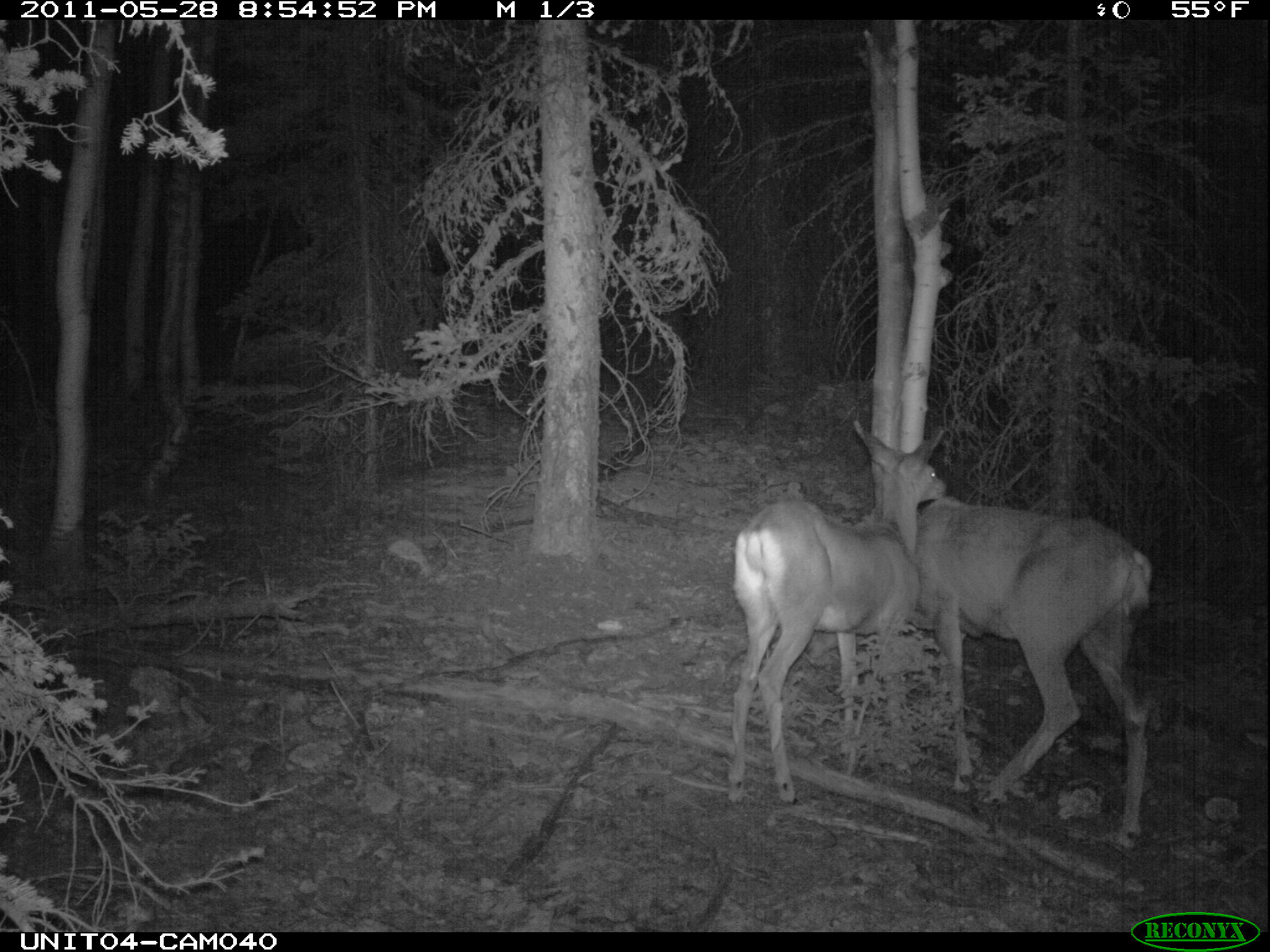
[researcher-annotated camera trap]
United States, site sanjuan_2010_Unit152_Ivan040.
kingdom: Animalia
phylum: Chordata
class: Mammalia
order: Artiodactyla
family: Cervidae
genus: Odocoileus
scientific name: Odocoileus hemionus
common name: mule deer